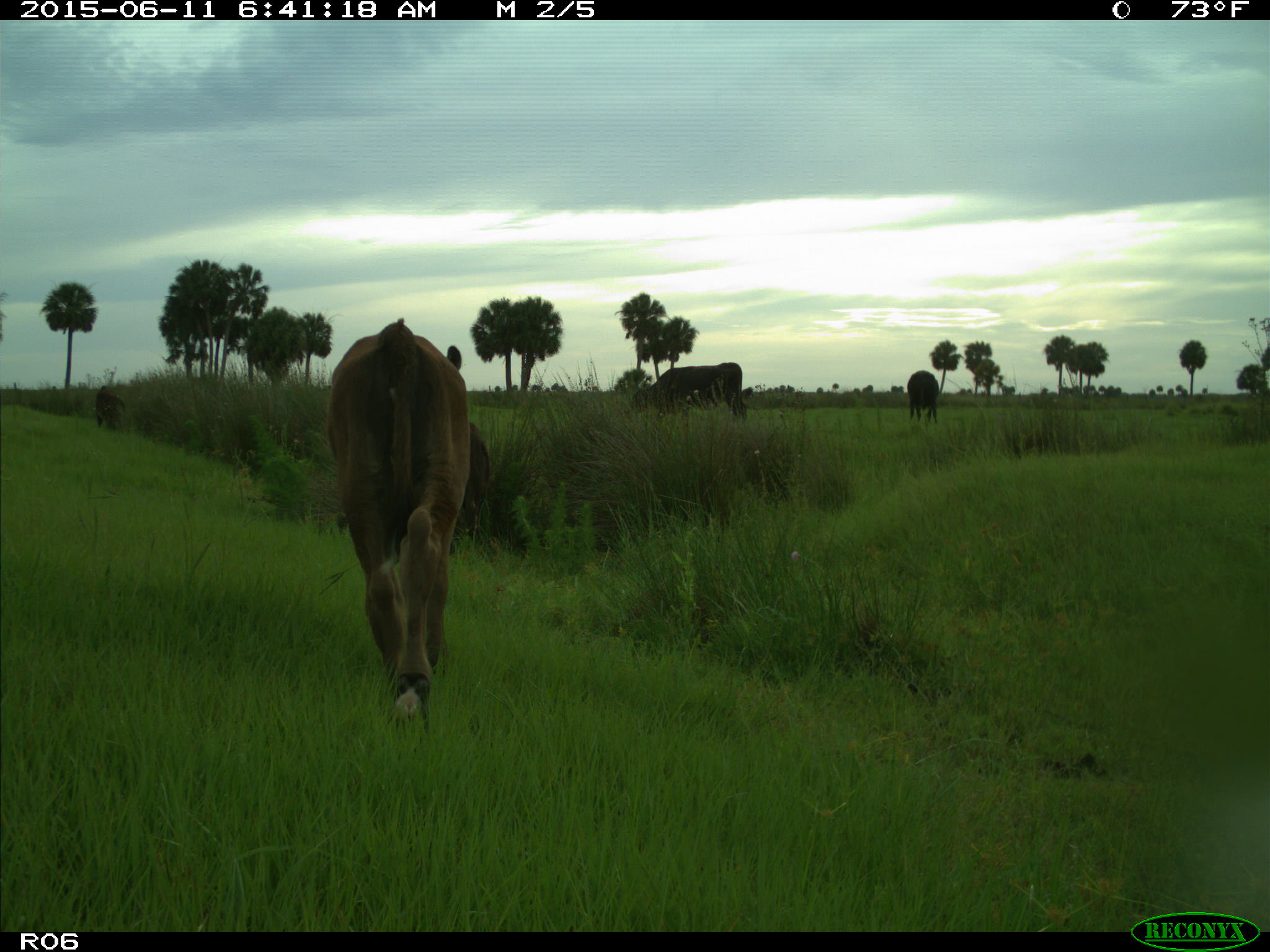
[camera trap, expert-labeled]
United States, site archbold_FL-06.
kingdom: Animalia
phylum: Chordata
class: Mammalia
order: Artiodactyla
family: Bovidae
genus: Bos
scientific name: Bos taurus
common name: domestic cow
Bos taurus (domestic cow).